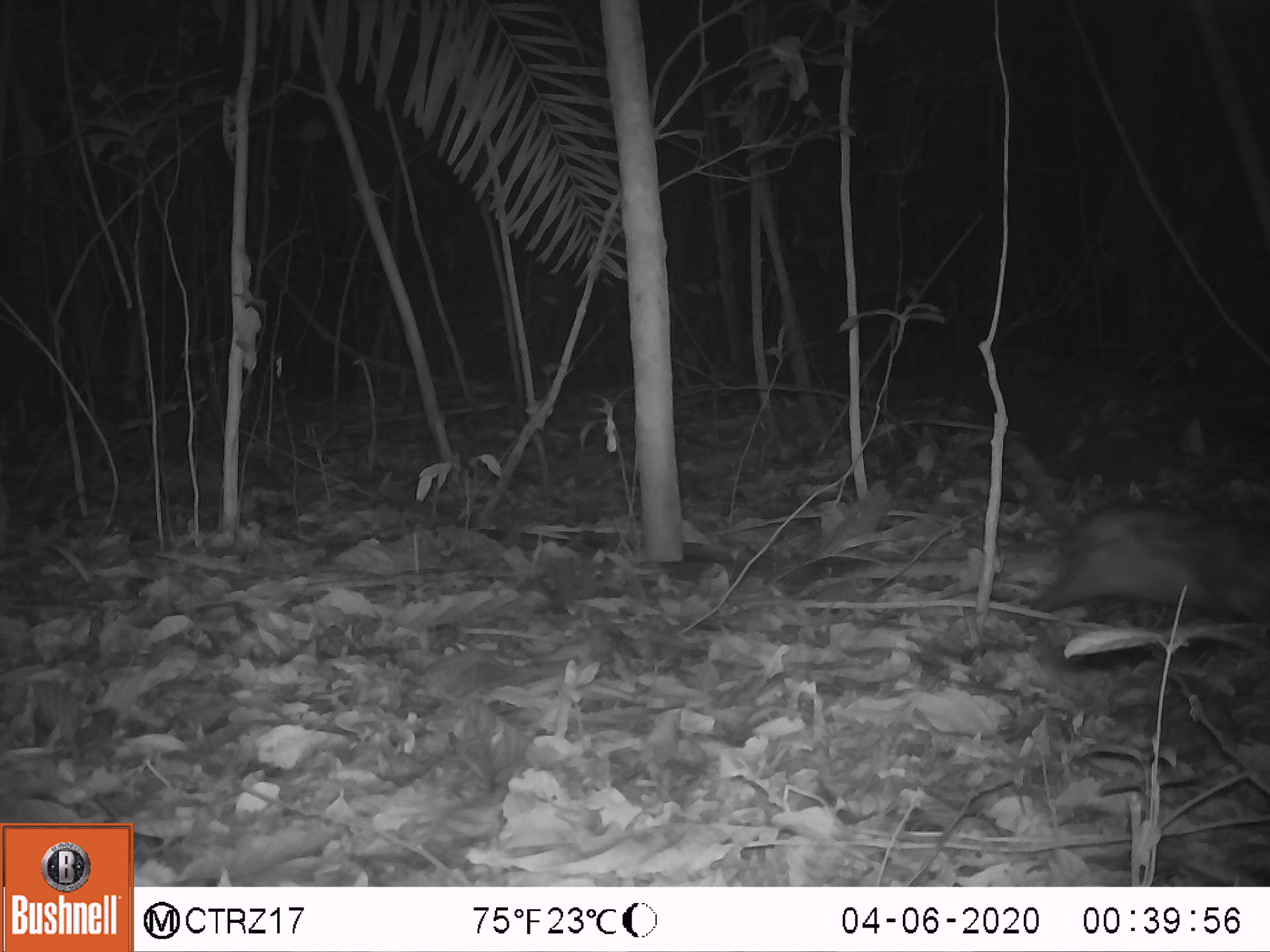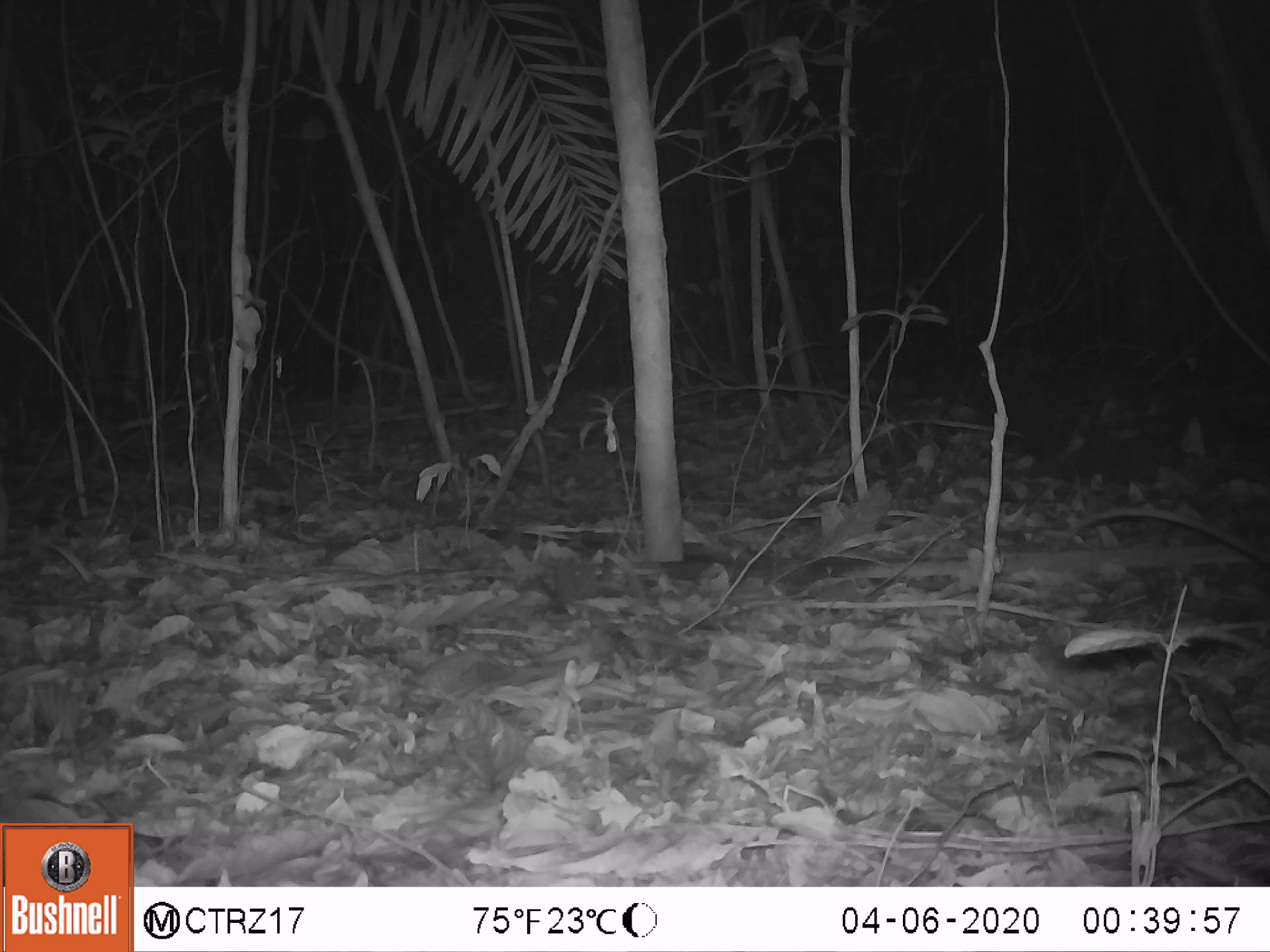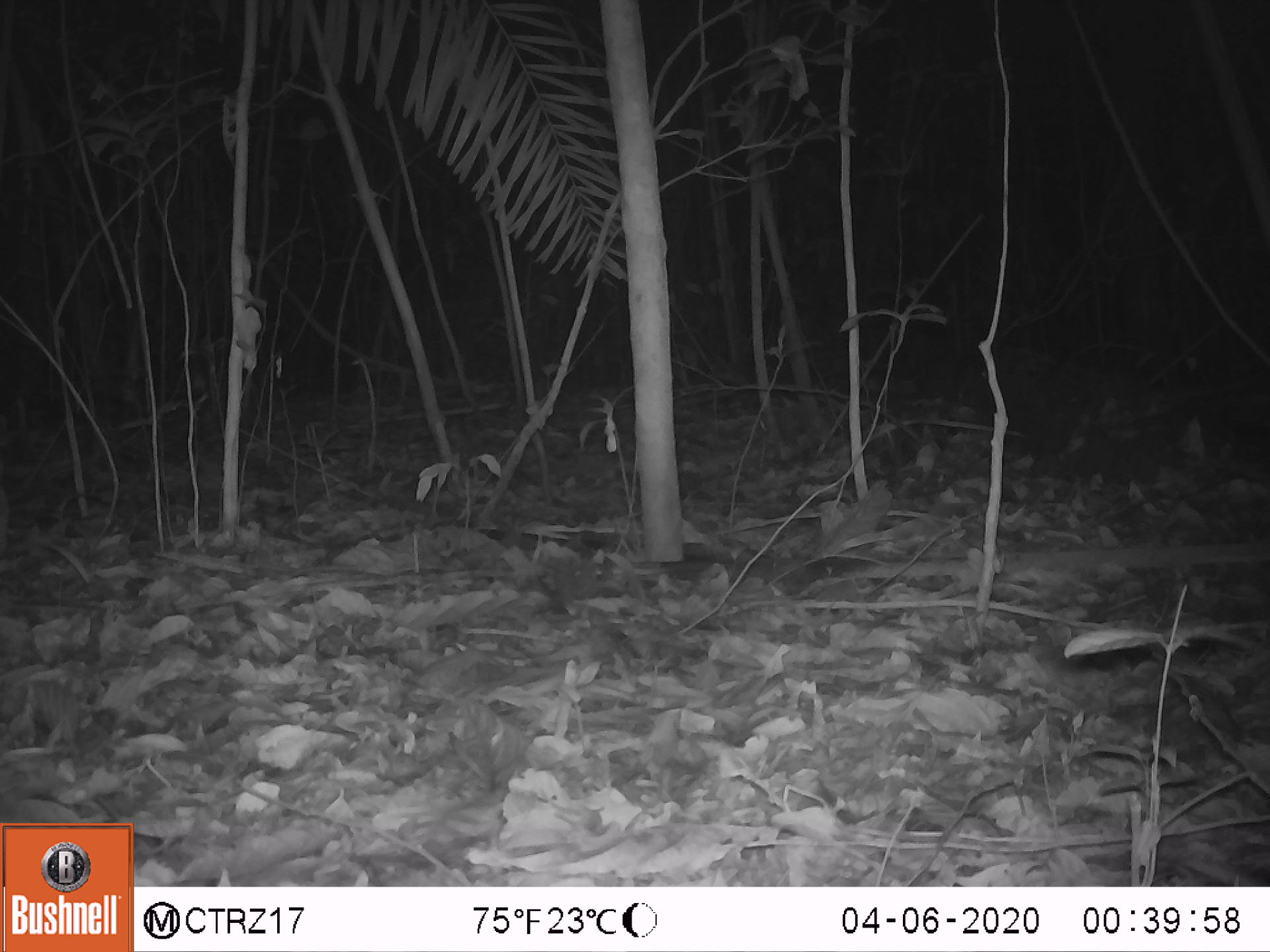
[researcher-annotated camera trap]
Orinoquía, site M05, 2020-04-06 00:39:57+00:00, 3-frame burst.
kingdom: Animalia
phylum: Chordata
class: Mammalia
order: Didelphimorphia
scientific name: Didelphimorphia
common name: possum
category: unknown possum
Unknown possum (possum) (Didelphimorphia).